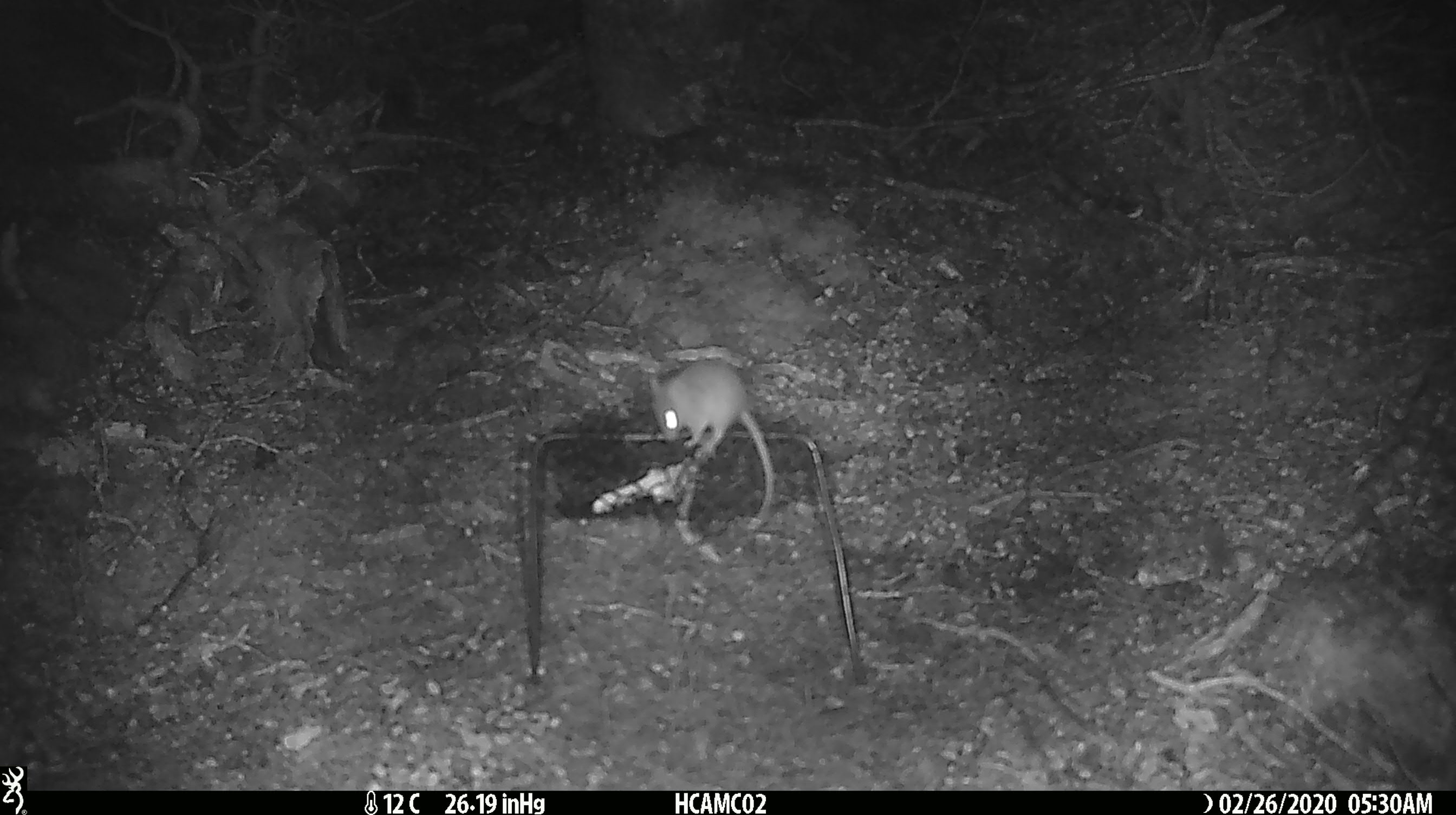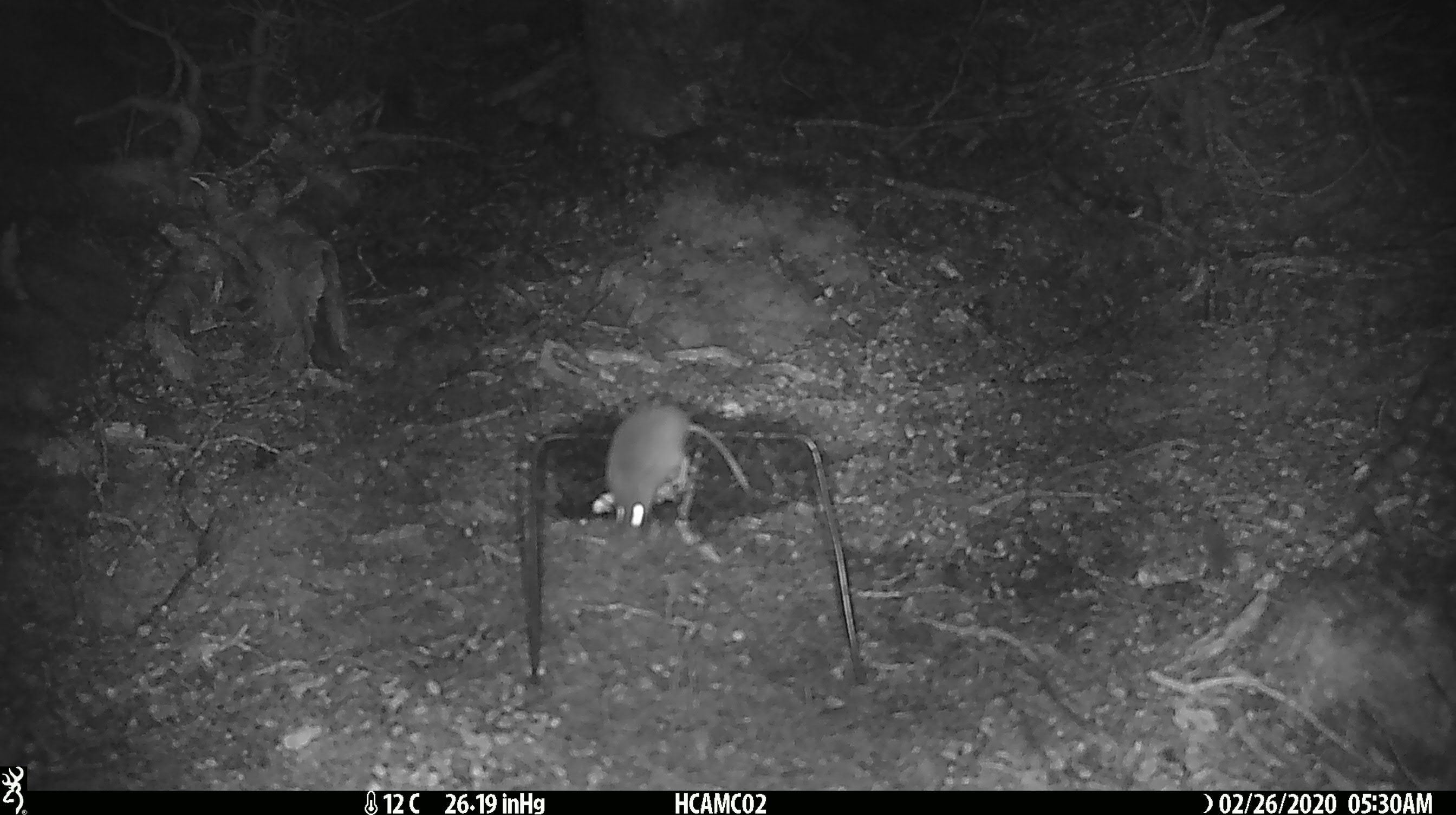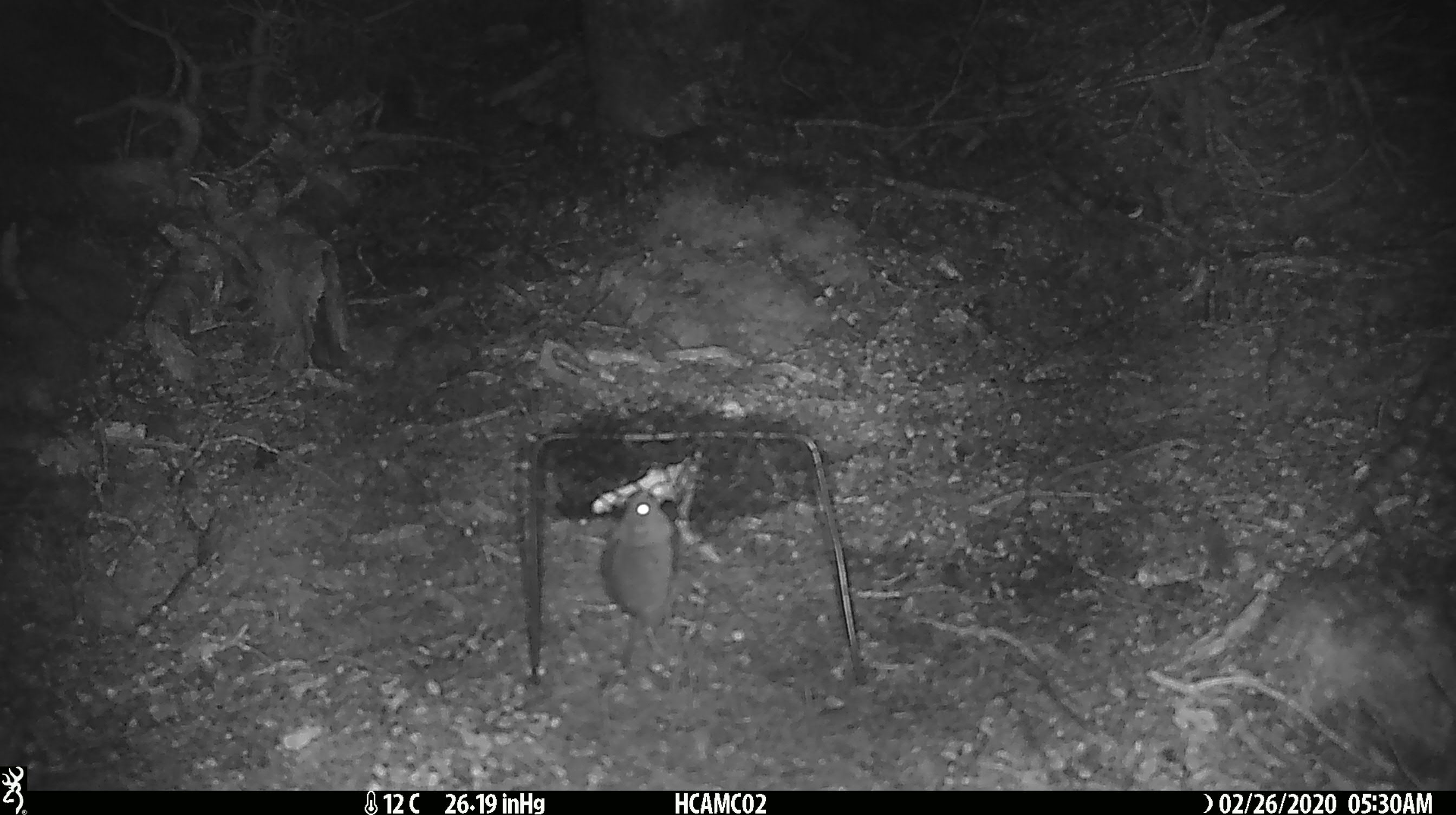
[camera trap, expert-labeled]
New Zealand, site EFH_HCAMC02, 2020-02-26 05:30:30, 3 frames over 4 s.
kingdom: Animalia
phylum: Chordata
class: Mammalia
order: Rodentia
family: Muridae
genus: Mus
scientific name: Mus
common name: mouse